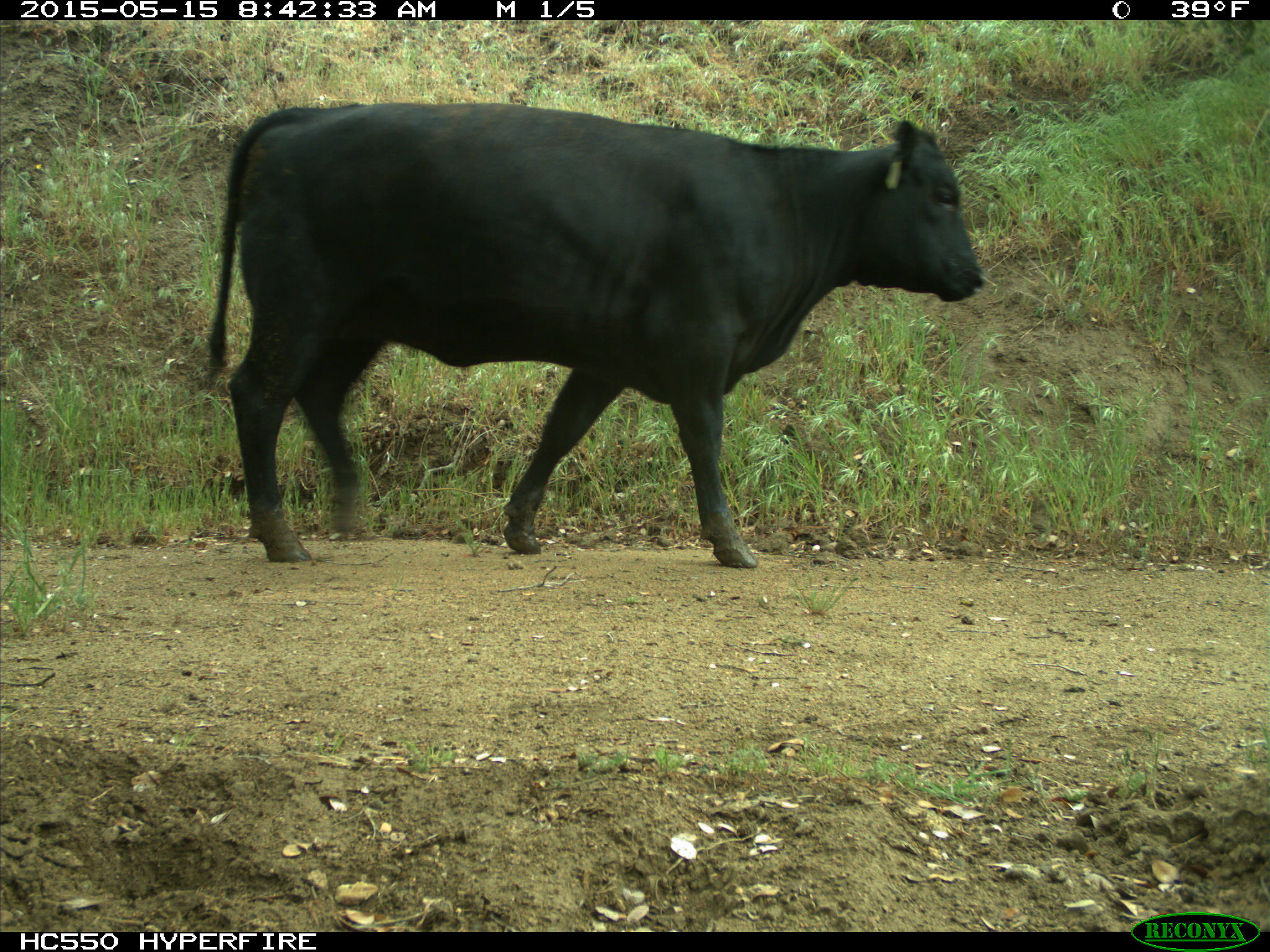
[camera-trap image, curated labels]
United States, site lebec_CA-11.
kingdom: Animalia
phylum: Chordata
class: Mammalia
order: Artiodactyla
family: Bovidae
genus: Bos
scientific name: Bos taurus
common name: domestic cow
Bos taurus (domestic cow).